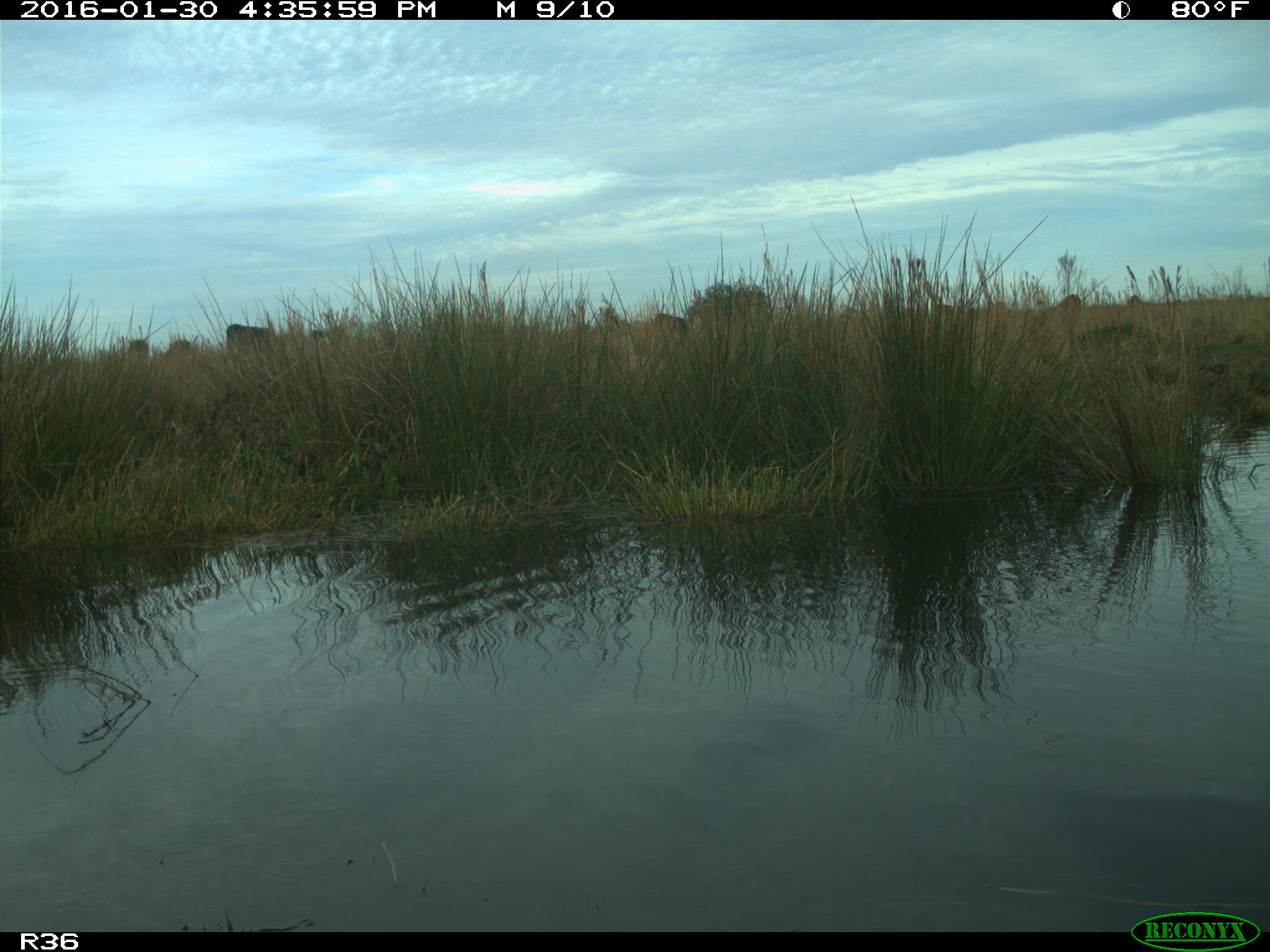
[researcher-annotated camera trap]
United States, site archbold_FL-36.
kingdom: Animalia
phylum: Chordata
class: Mammalia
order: Artiodactyla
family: Bovidae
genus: Bos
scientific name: Bos taurus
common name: domestic cow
Bos taurus (domestic cow).